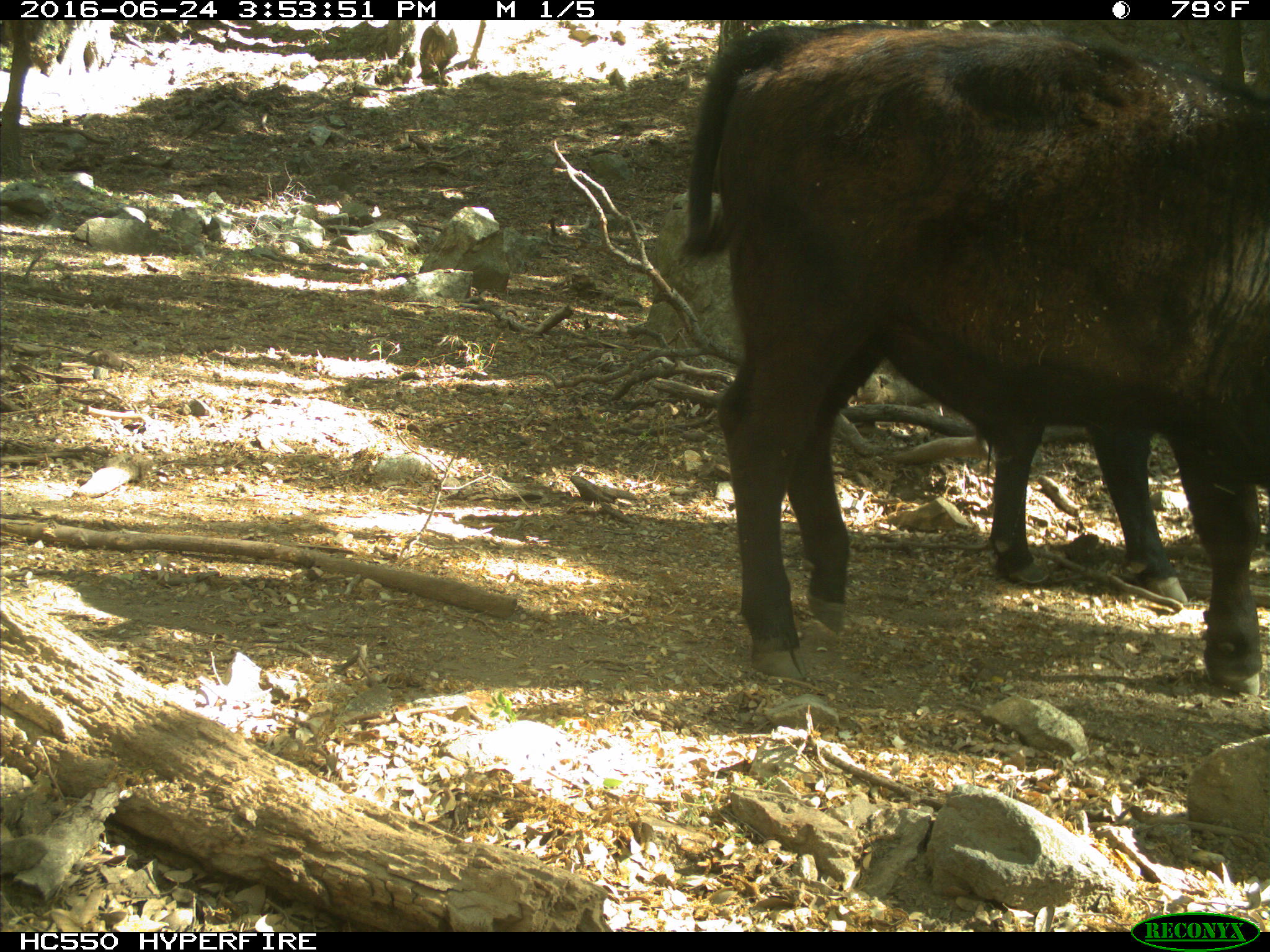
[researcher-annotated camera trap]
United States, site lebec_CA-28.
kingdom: Animalia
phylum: Chordata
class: Mammalia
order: Artiodactyla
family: Bovidae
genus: Bos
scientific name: Bos taurus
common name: domestic cow